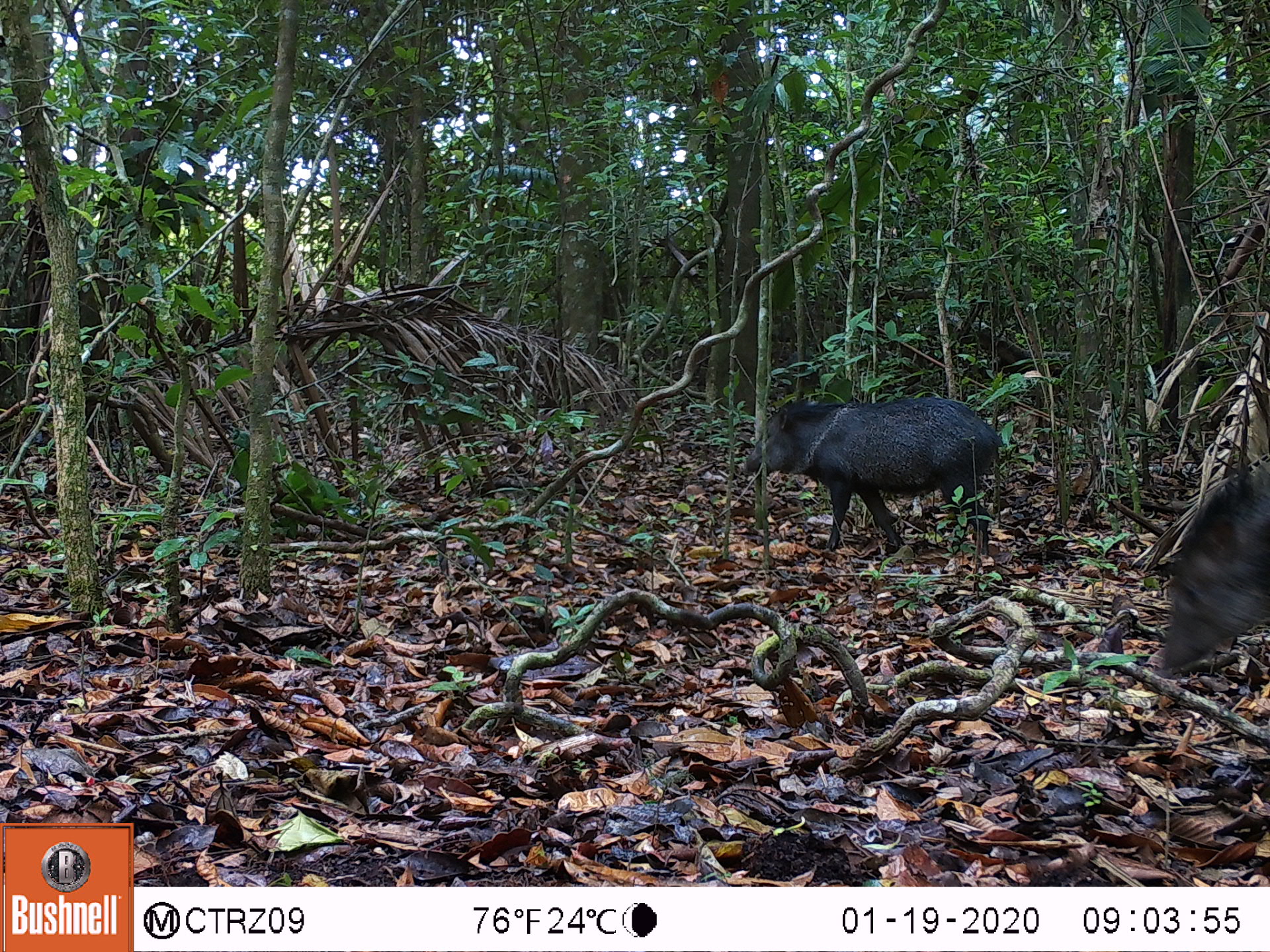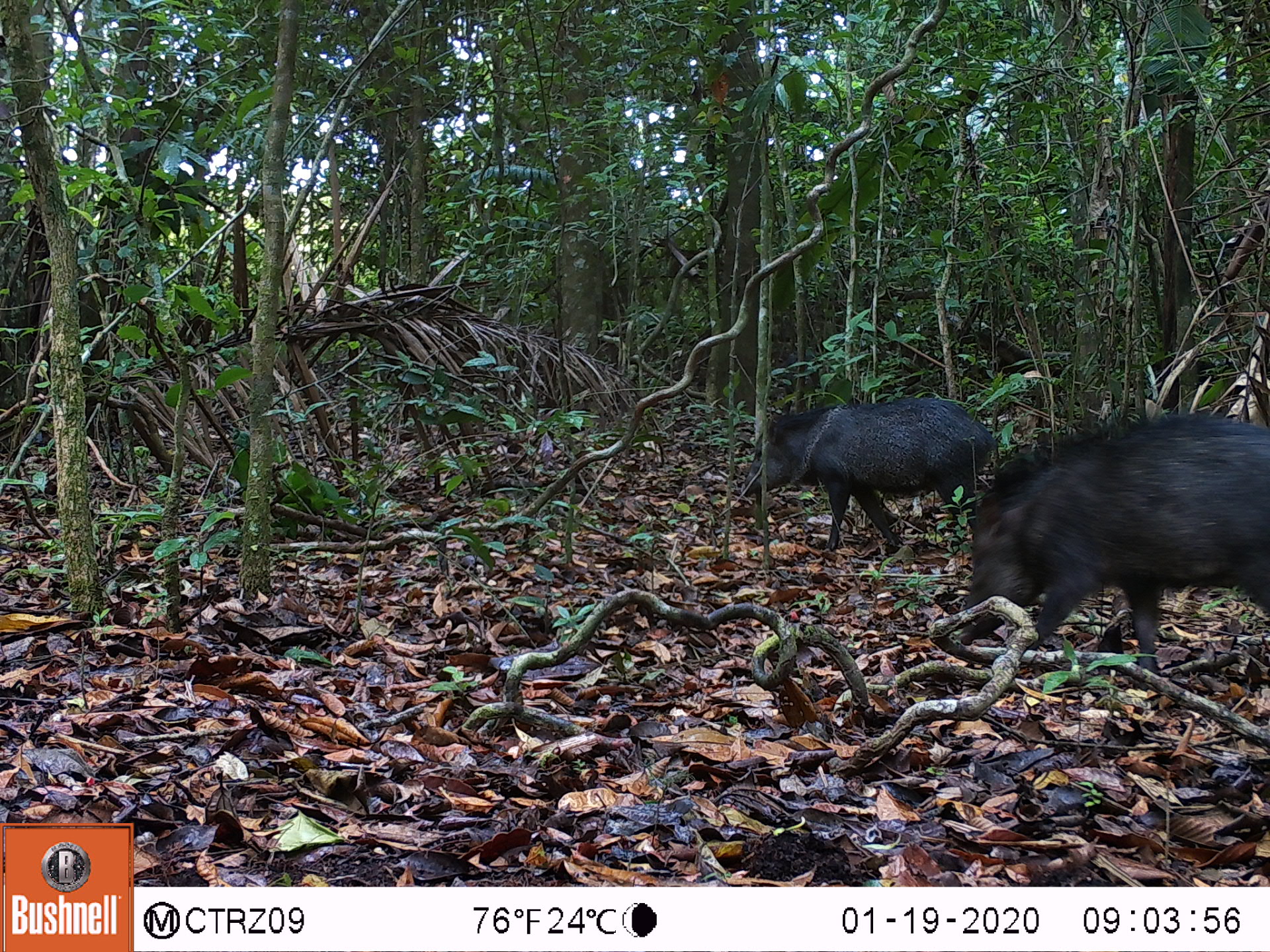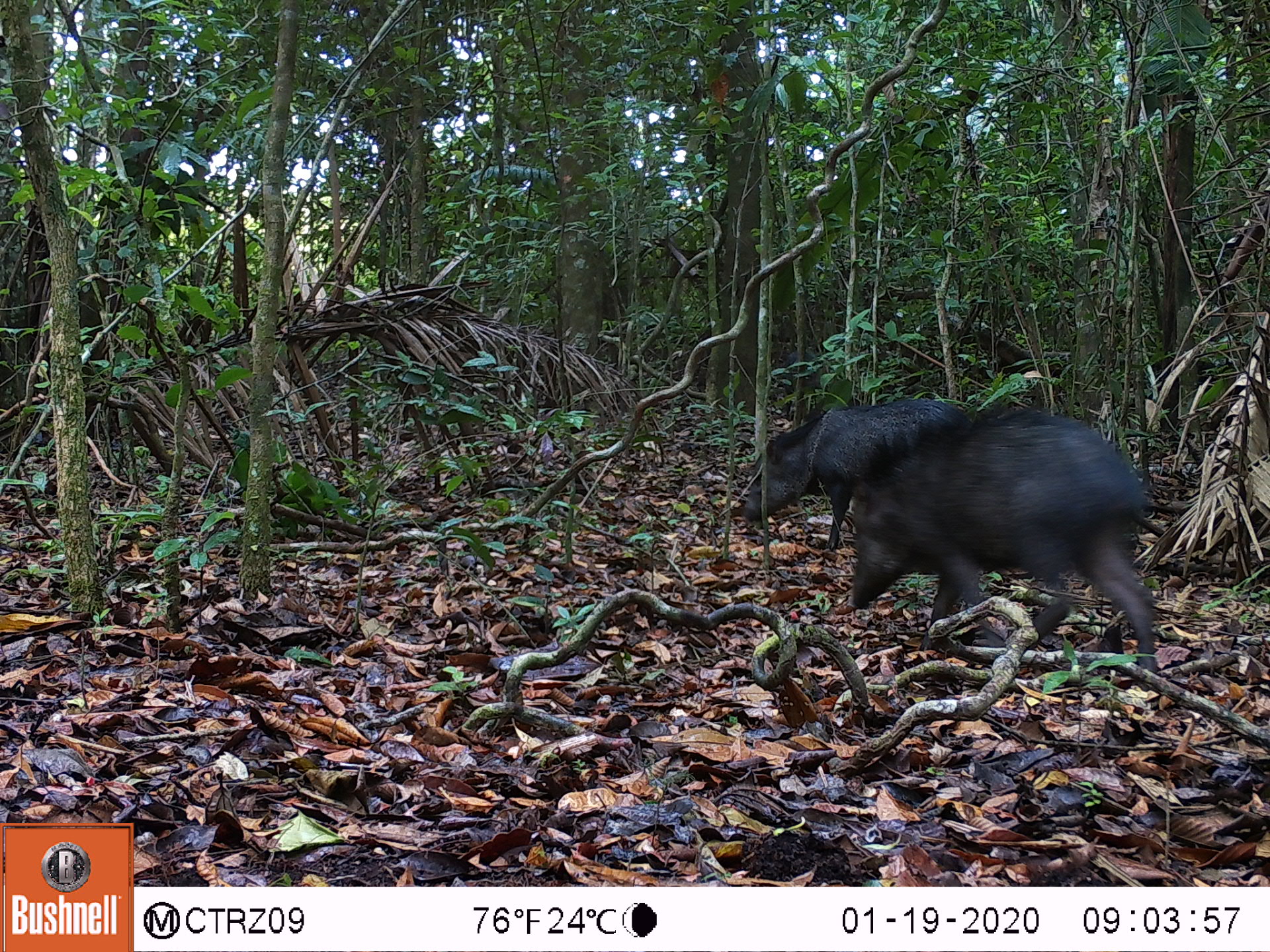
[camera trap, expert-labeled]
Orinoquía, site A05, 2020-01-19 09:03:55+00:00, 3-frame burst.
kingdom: Animalia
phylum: Chordata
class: Mammalia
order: Artiodactyla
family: Tayassuidae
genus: Pecari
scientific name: Pecari tajacu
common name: collared peccary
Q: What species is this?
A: Collared peccary (Pecari tajacu).